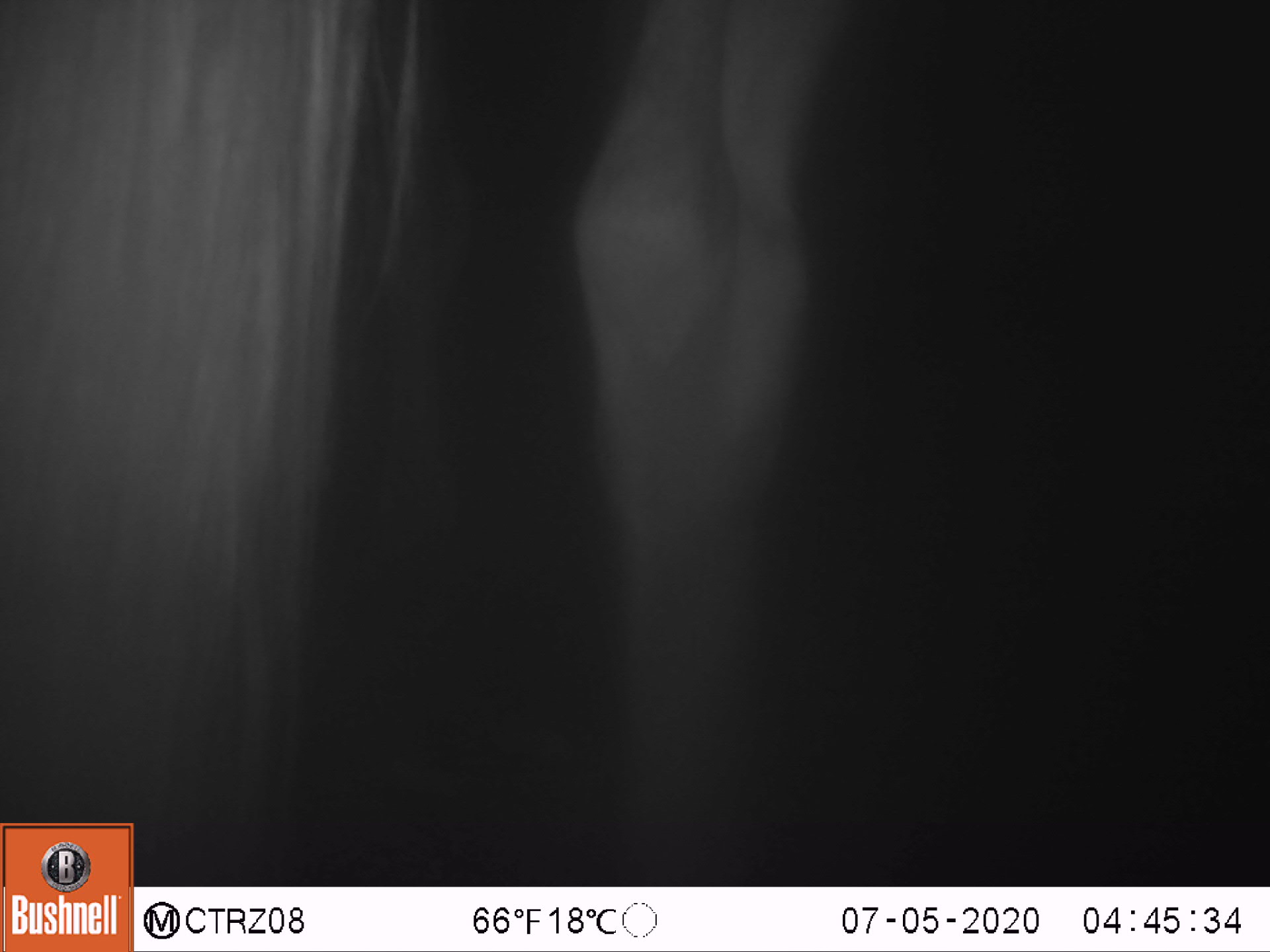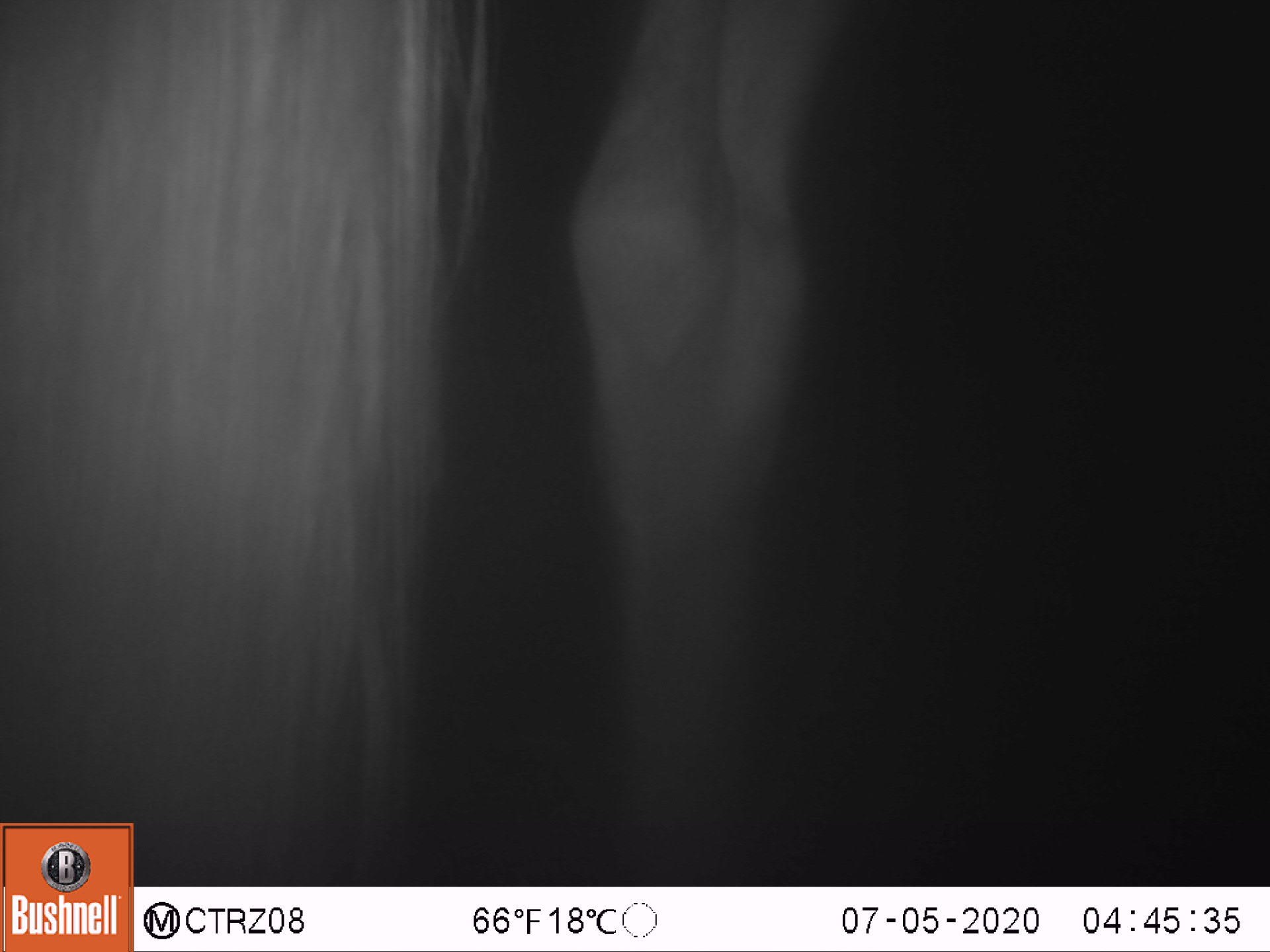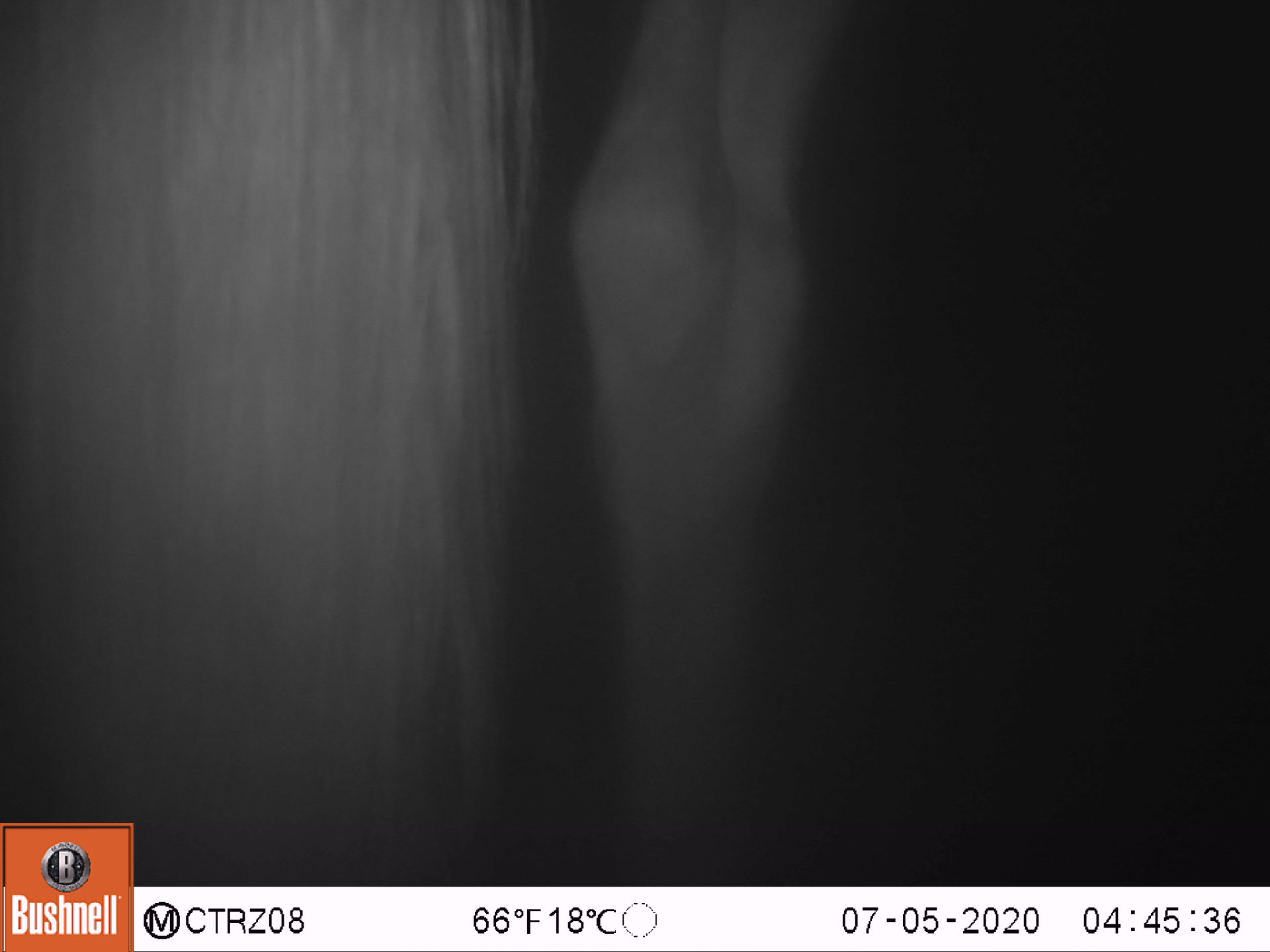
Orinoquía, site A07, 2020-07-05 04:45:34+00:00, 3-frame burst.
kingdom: Animalia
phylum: Chordata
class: Mammalia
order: Perissodactyla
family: Equidae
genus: Equus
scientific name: Equus caballus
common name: domestic horse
Domestic horse (Equus caballus).